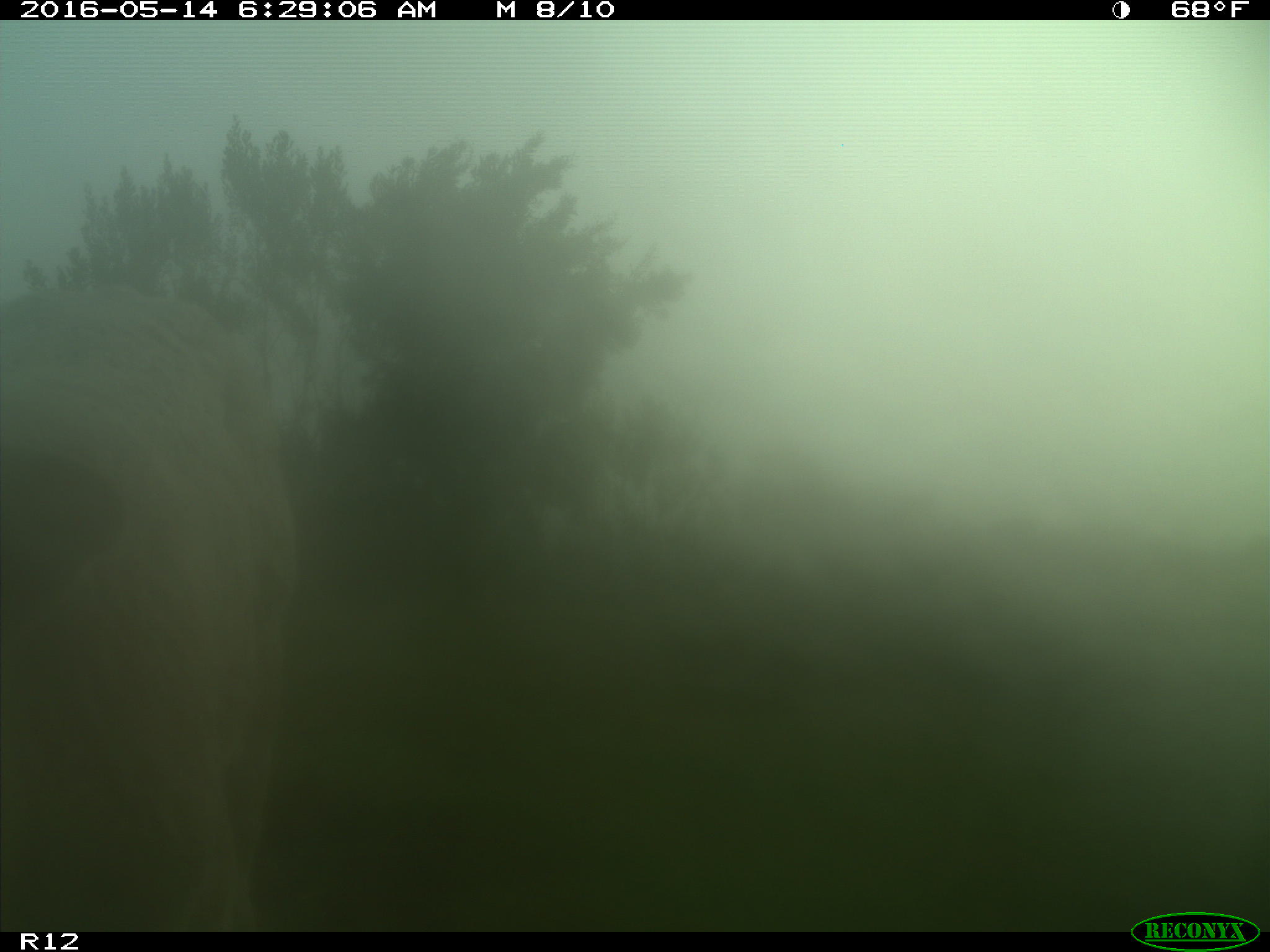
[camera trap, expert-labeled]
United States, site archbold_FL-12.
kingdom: Animalia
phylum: Chordata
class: Mammalia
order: Artiodactyla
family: Bovidae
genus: Bos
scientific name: Bos taurus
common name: domestic cow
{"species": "Bos taurus (domestic cow)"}